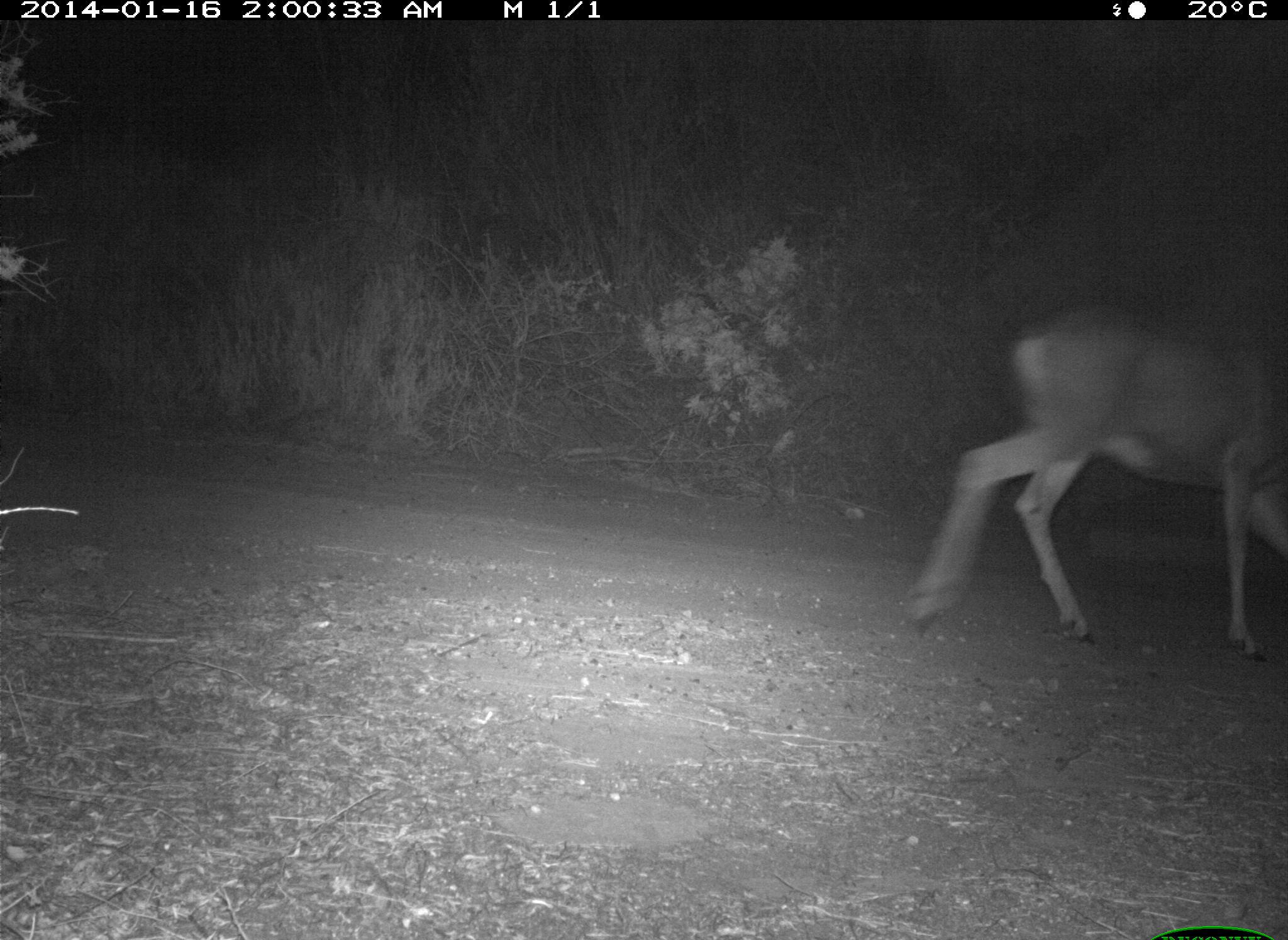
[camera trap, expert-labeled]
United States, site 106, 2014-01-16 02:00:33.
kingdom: Animalia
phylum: Chordata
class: Mammalia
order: Artiodactyla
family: Cervidae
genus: Odocoileus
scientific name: Odocoileus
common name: deer